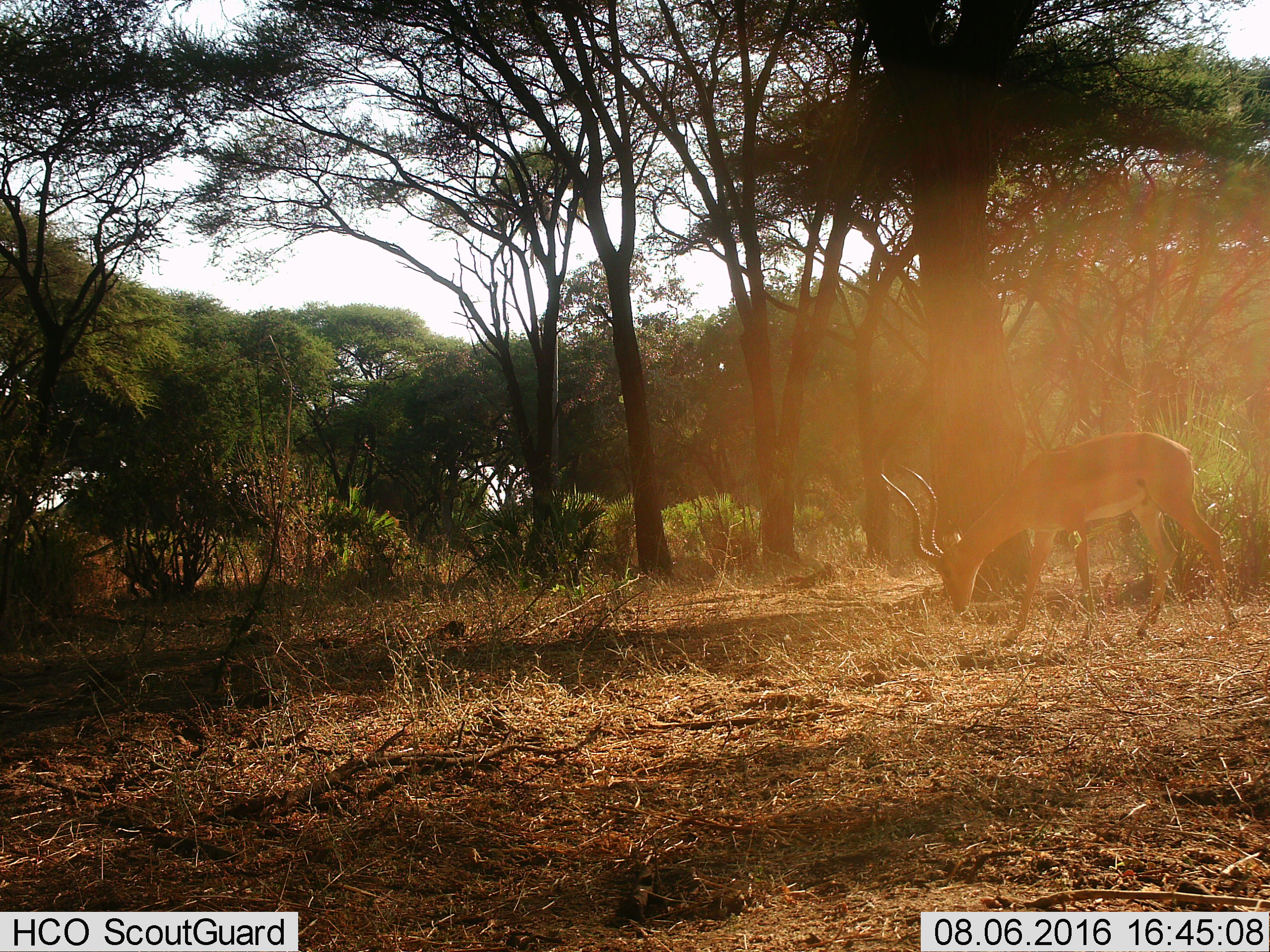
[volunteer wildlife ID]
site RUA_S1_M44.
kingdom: Animalia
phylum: Chordata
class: Mammalia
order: Artiodactyla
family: Bovidae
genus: Aepyceros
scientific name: Aepyceros melampus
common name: impala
Impala (Aepyceros melampus), count 1. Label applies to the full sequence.